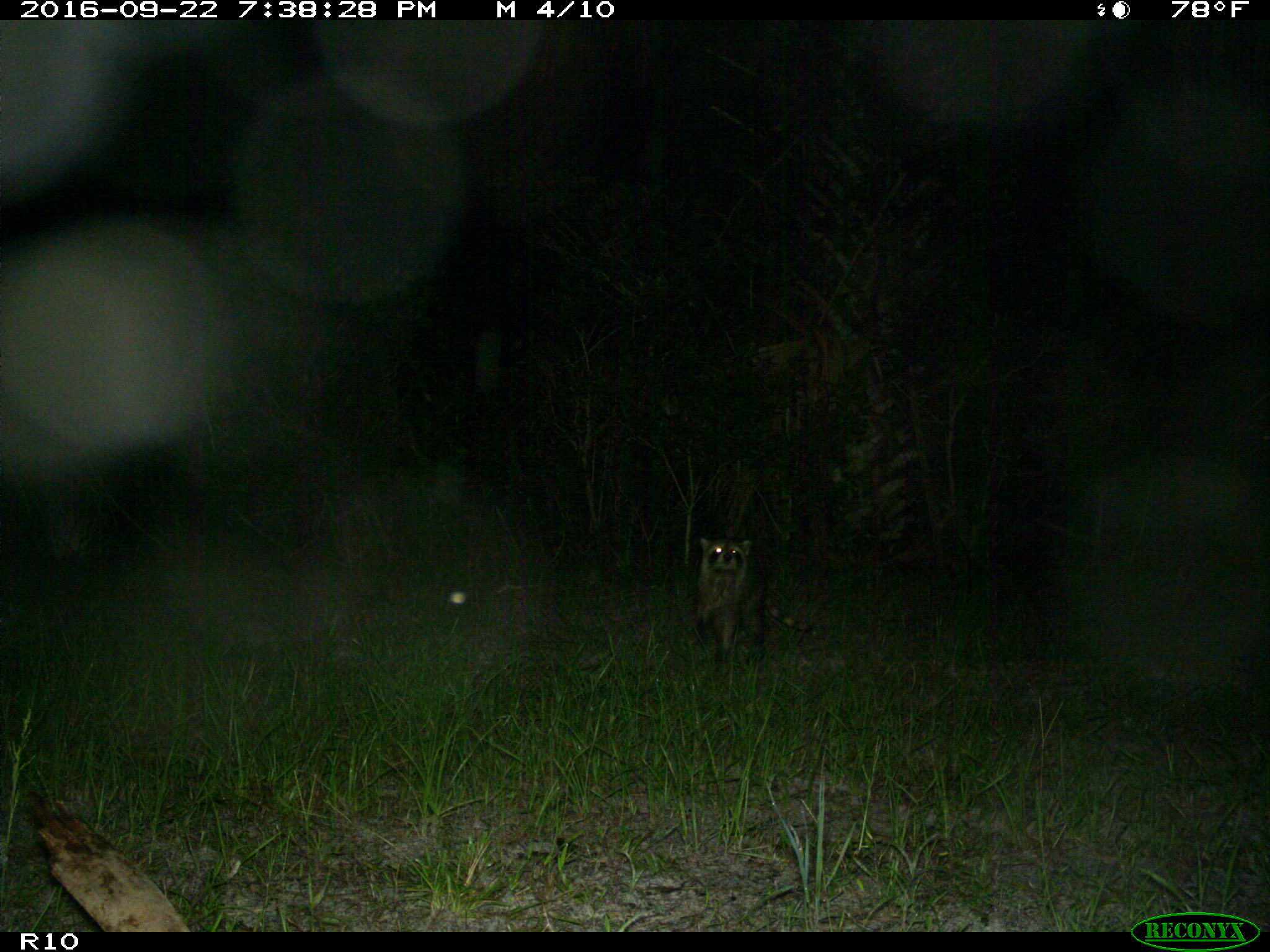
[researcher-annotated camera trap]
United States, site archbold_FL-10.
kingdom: Animalia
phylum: Chordata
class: Mammalia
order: Carnivora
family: Procyonidae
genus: Procyon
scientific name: Procyon lotor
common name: common raccoon